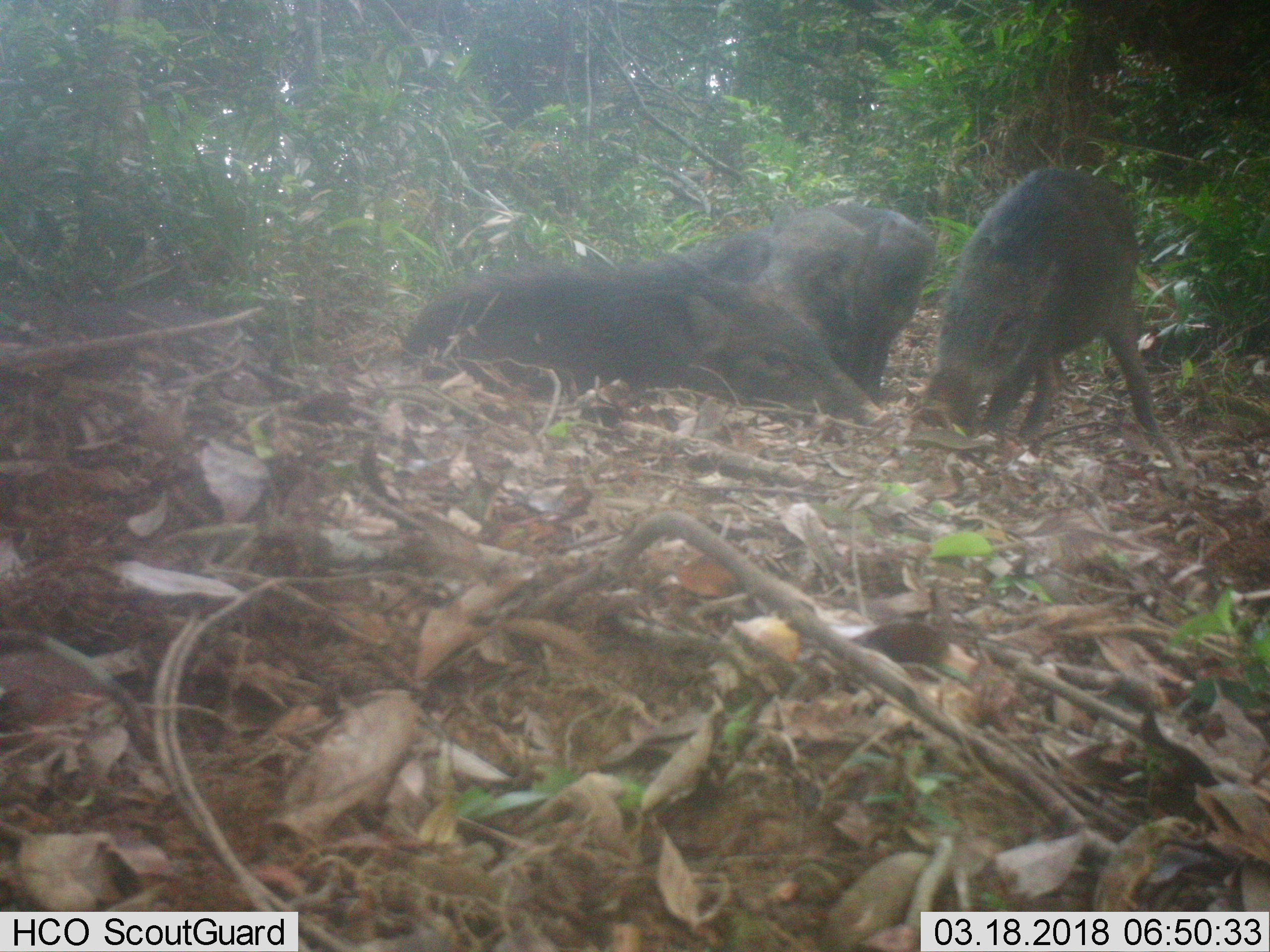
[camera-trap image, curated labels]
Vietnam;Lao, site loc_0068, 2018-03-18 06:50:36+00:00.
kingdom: Animalia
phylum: Chordata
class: Mammalia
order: Artiodactyla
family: Suidae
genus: Sus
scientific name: Sus scrofa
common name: eurasian wild pig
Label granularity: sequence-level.